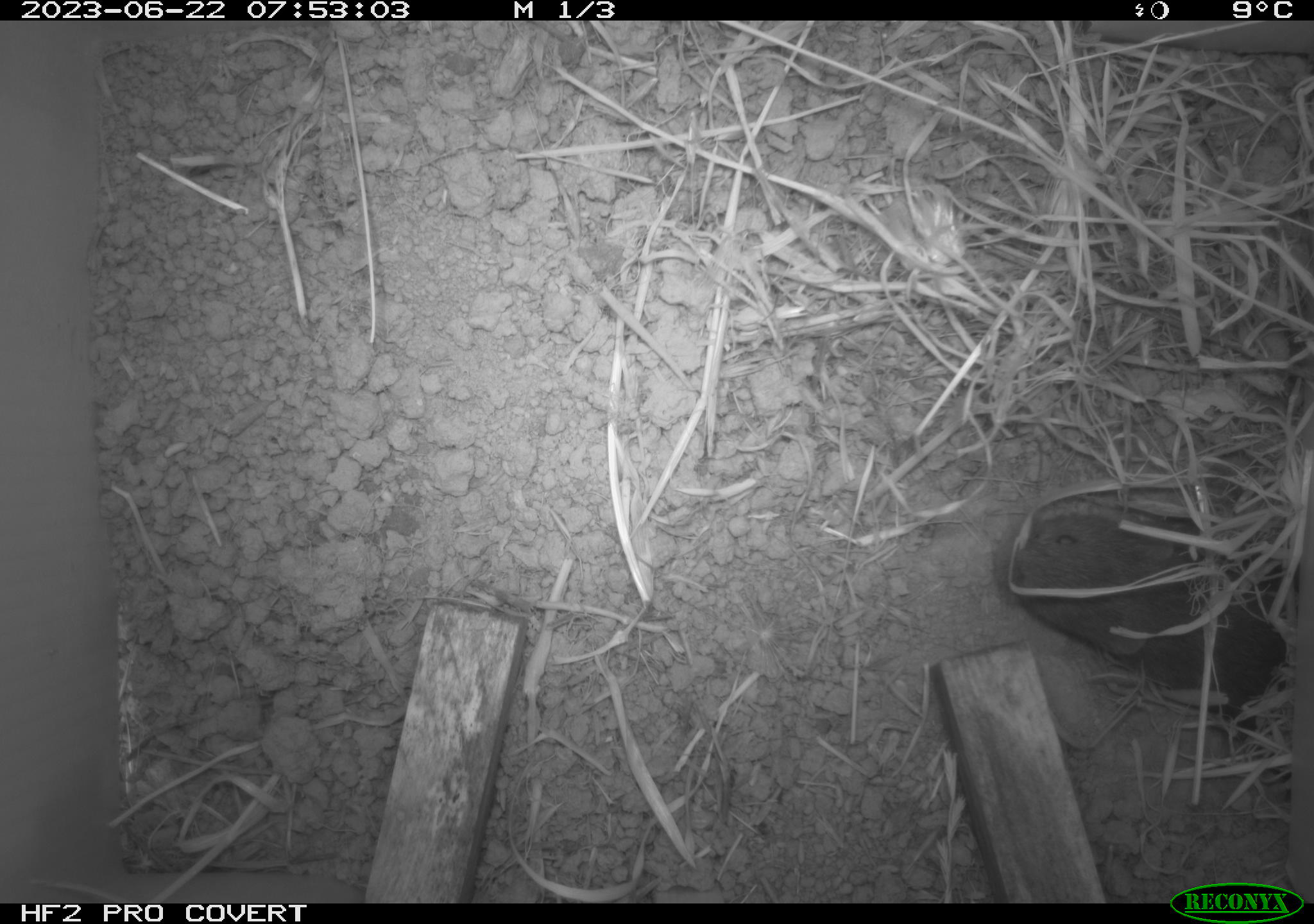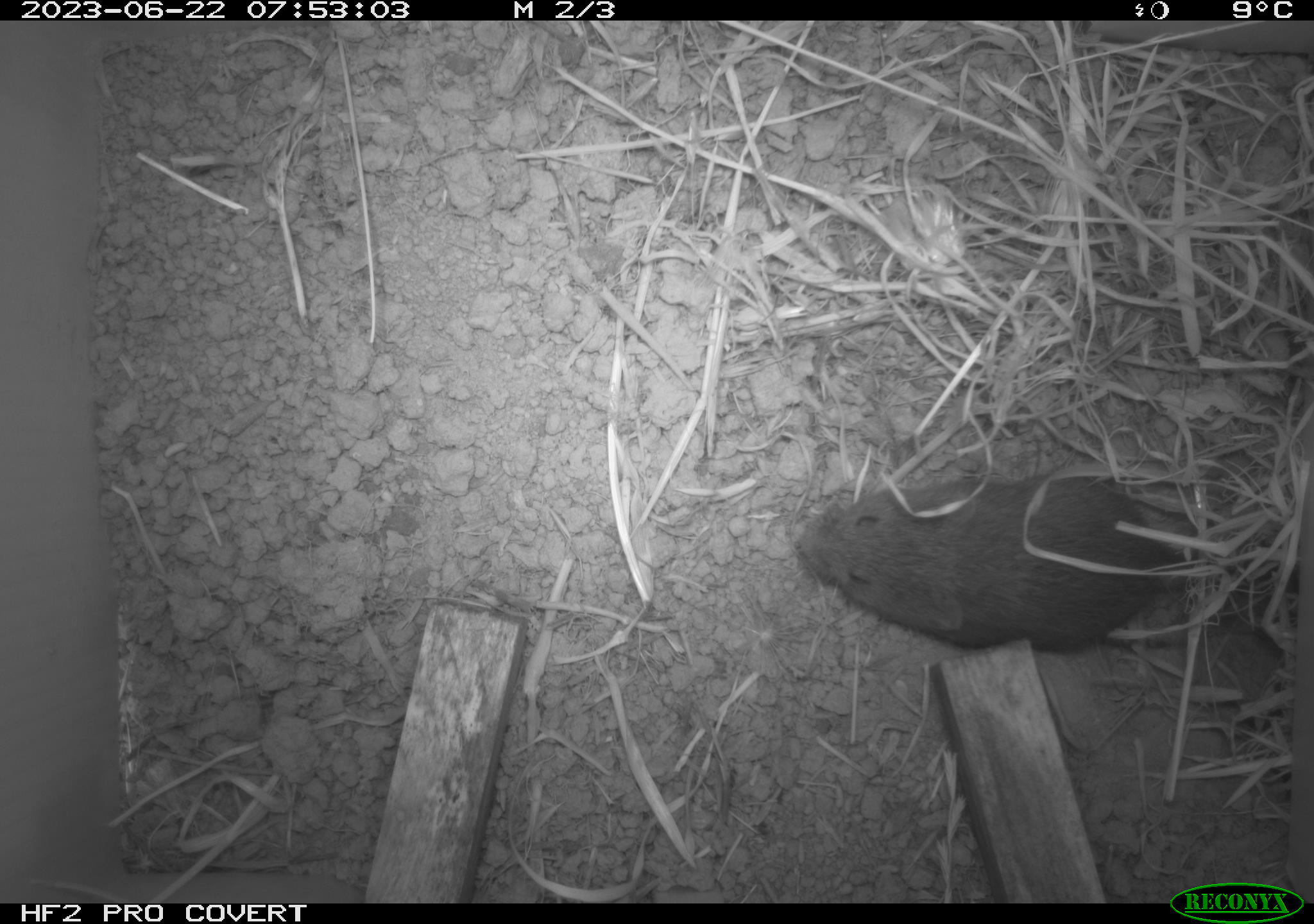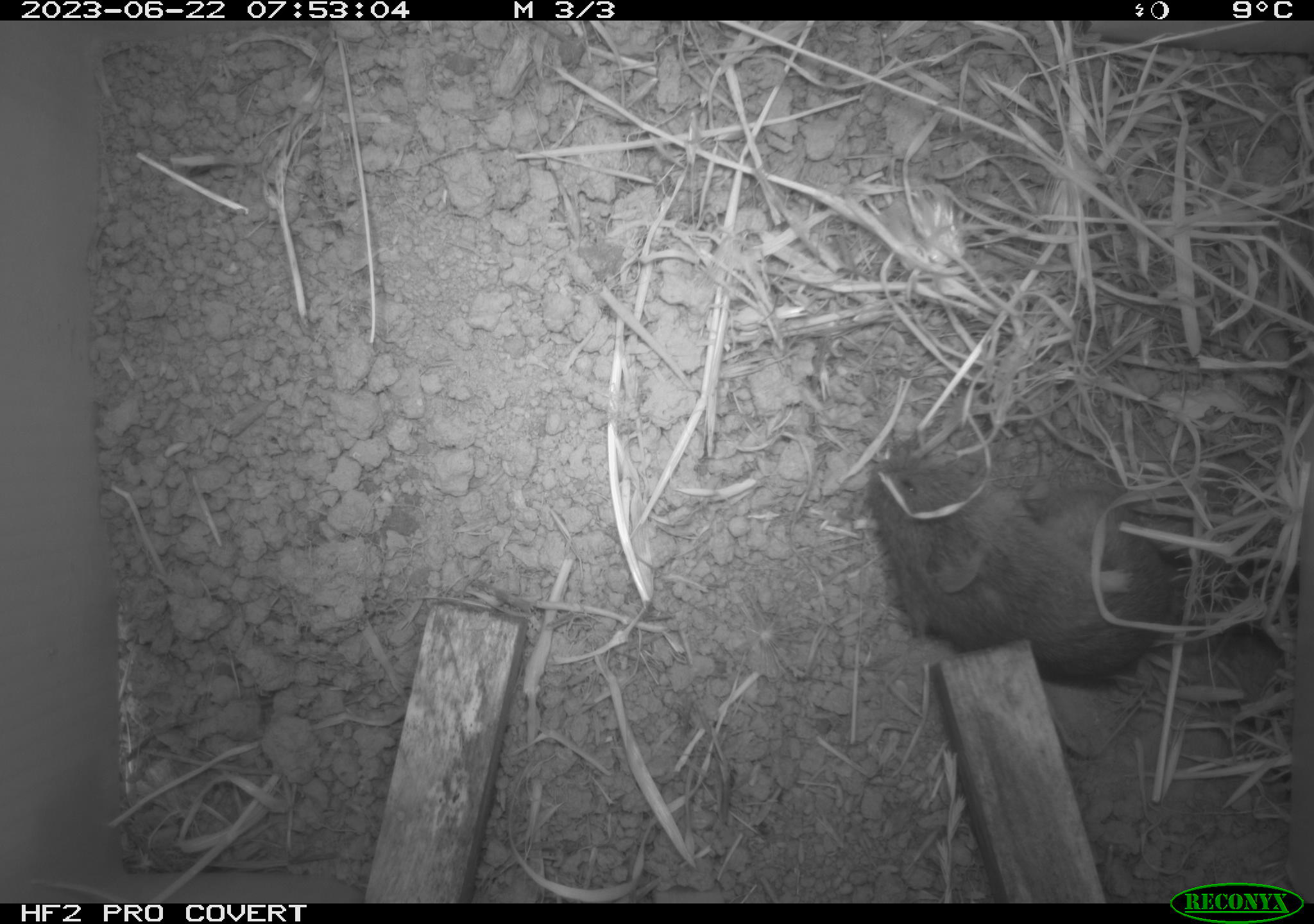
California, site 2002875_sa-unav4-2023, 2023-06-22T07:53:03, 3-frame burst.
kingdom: Animalia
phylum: Chordata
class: Mammalia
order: Rodentia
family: Cricetidae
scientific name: Arvicolinae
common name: voles, lemmings, and muskrats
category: arvicolinae subfamily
Arvicolinae subfamily (voles, lemmings, and muskrats) (Arvicolinae).